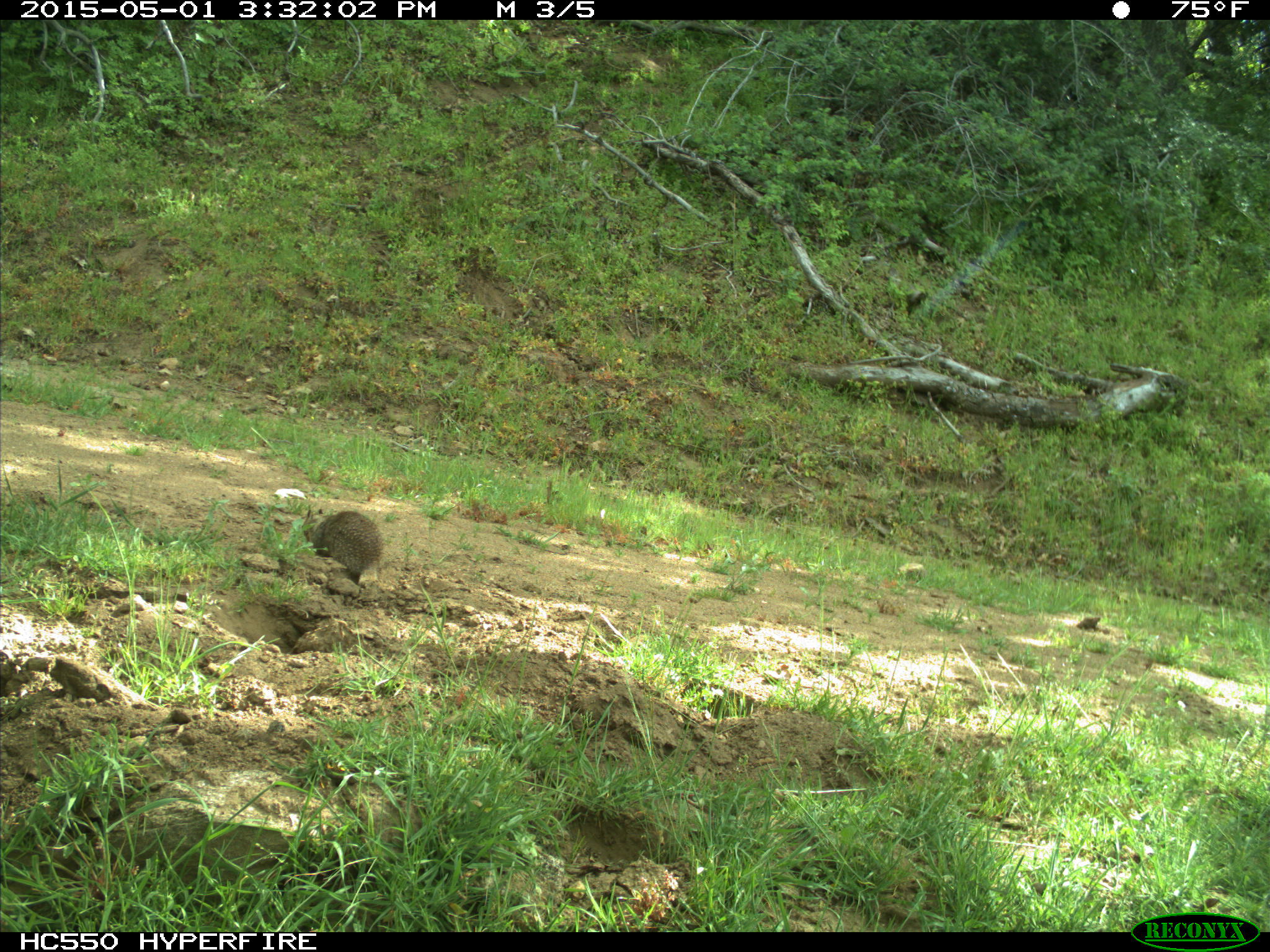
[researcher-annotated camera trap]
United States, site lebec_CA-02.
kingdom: Animalia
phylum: Chordata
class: Mammalia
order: Rodentia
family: Sciuridae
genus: Otospermophilus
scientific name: Otospermophilus beecheyi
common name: california ground squirrel